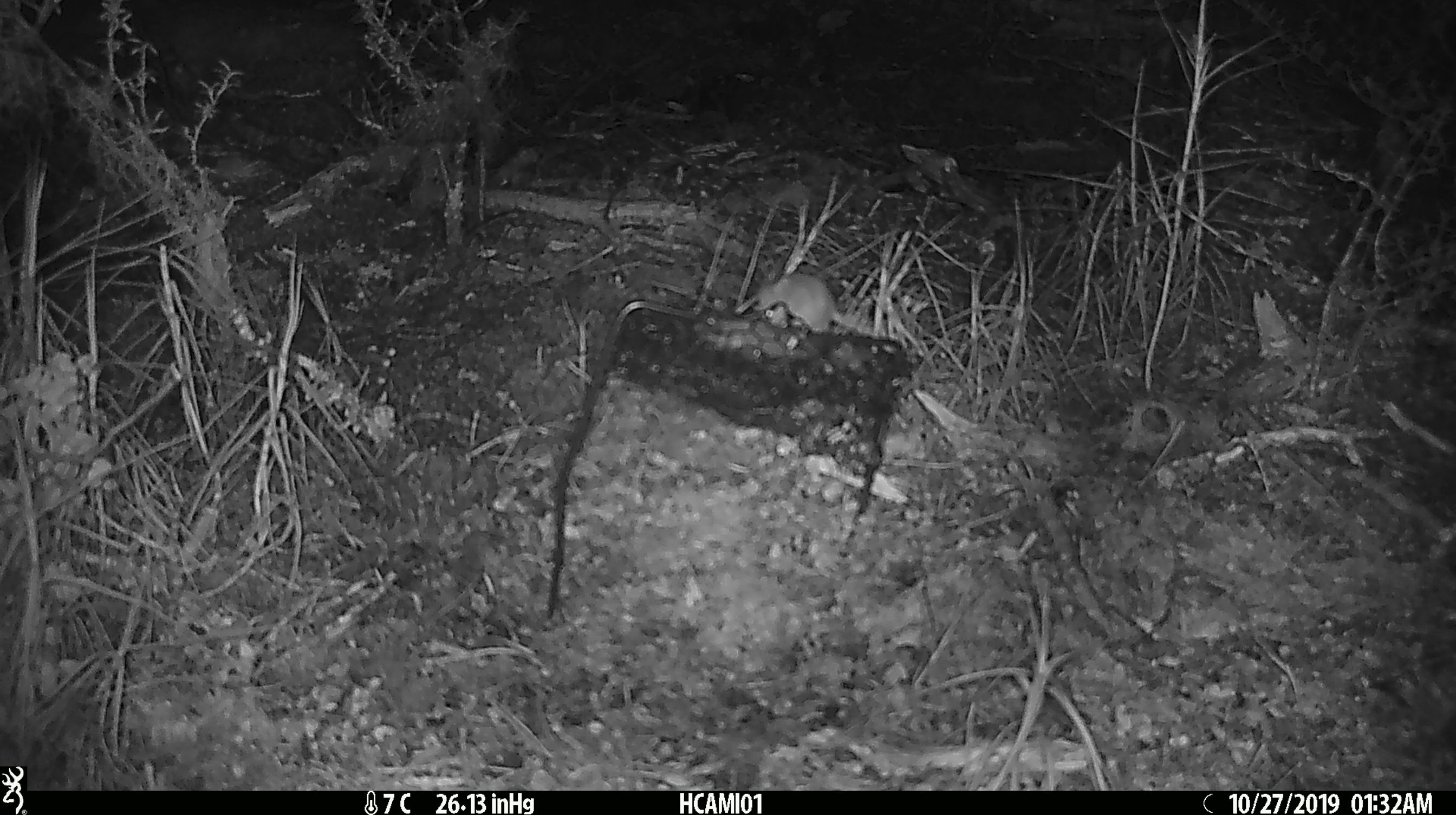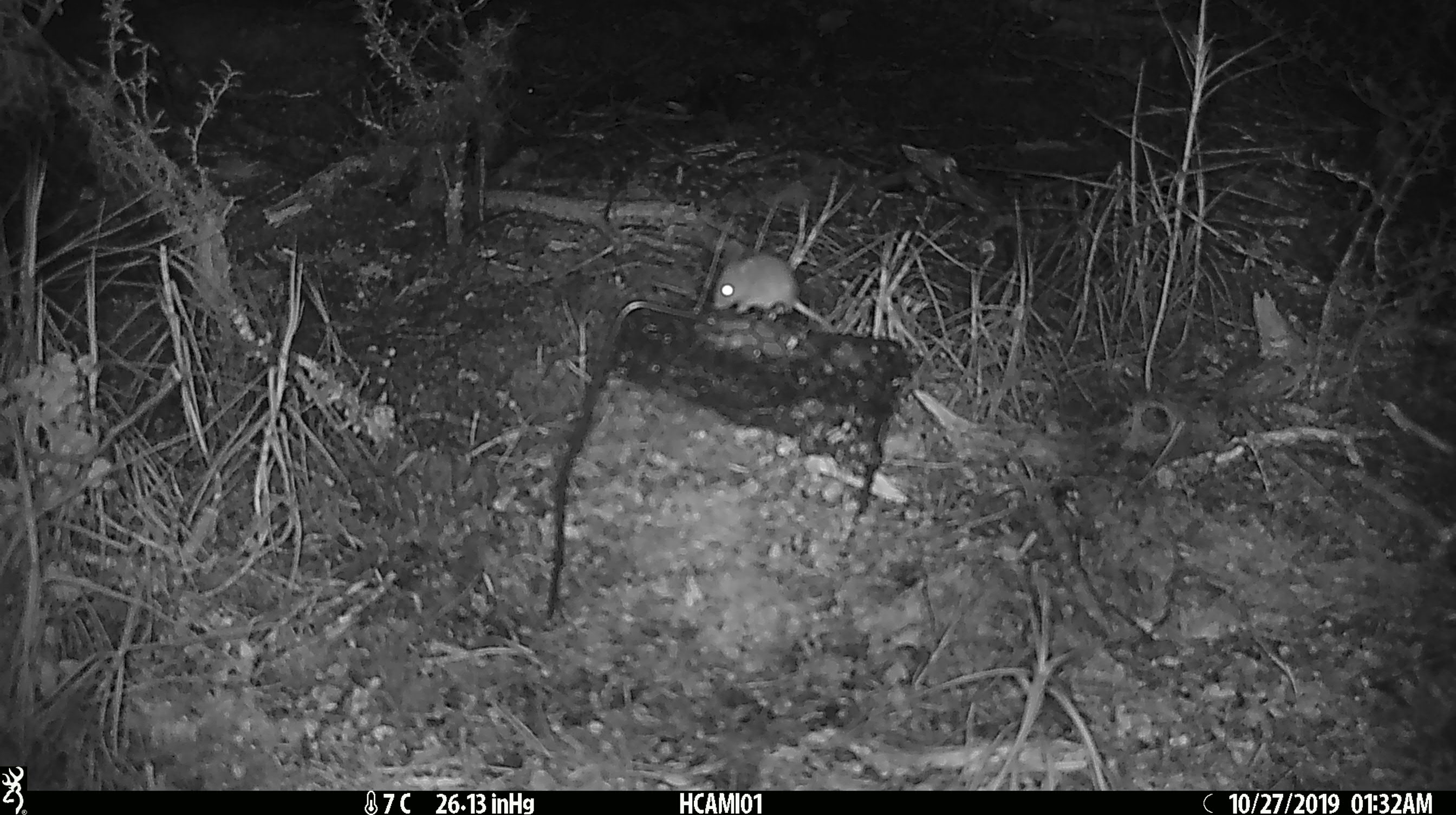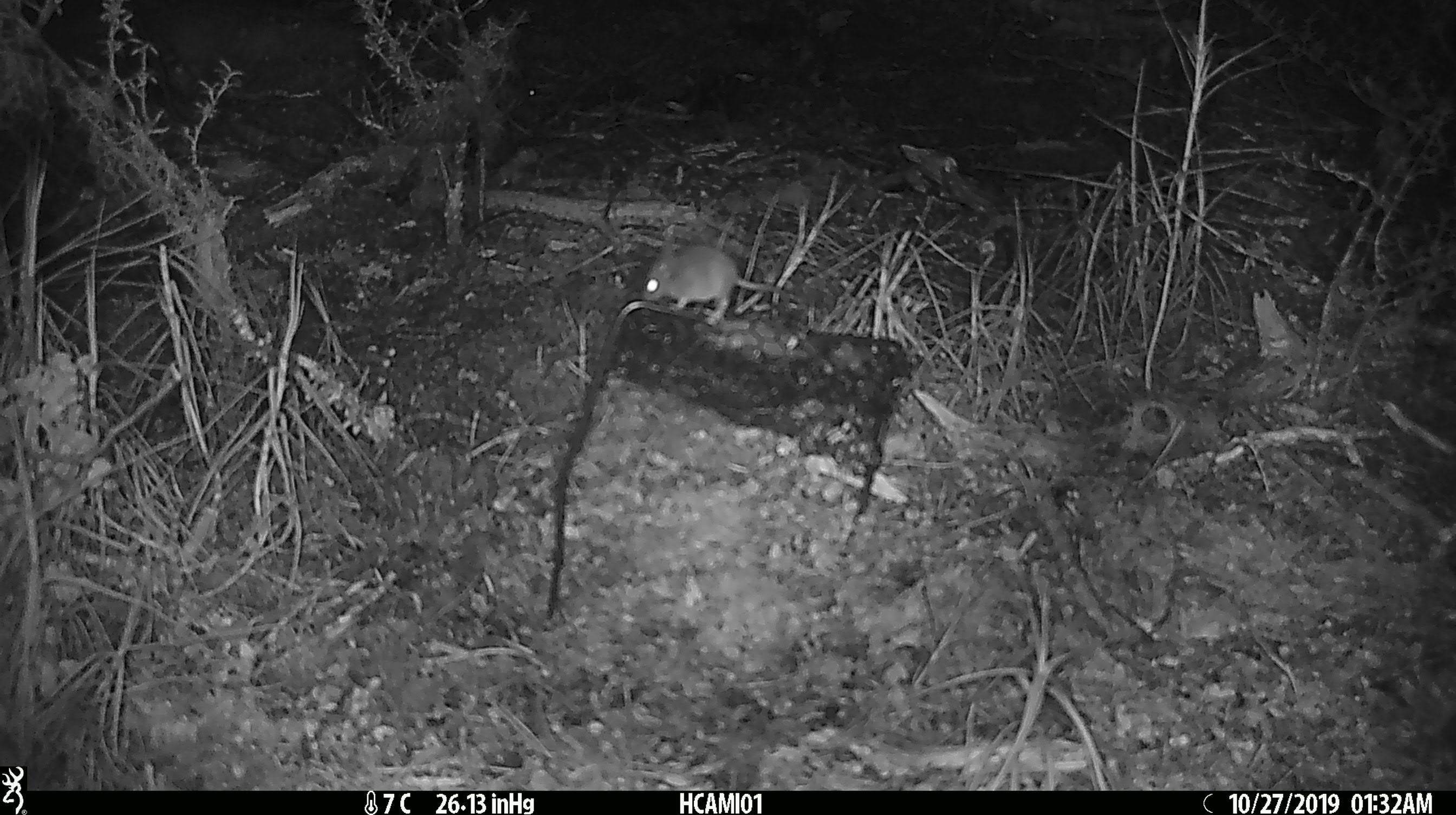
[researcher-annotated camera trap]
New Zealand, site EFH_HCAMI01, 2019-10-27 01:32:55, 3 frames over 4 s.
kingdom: Animalia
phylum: Chordata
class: Mammalia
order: Rodentia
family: Muridae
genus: Mus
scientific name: Mus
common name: mouse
Mouse (Mus).